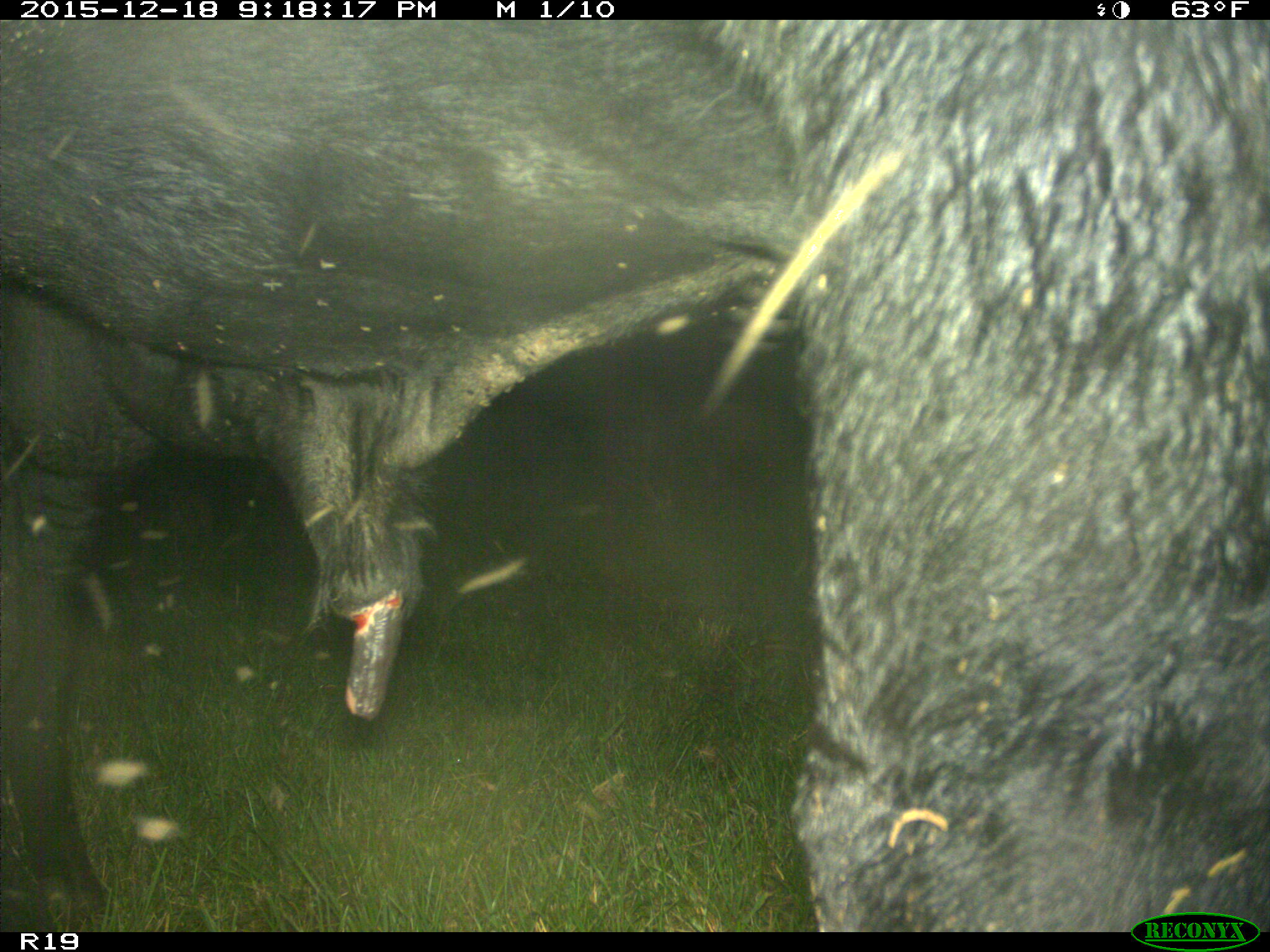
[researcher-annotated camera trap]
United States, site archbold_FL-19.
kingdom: Animalia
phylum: Chordata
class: Mammalia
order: Artiodactyla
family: Bovidae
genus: Bos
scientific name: Bos taurus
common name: domestic cow